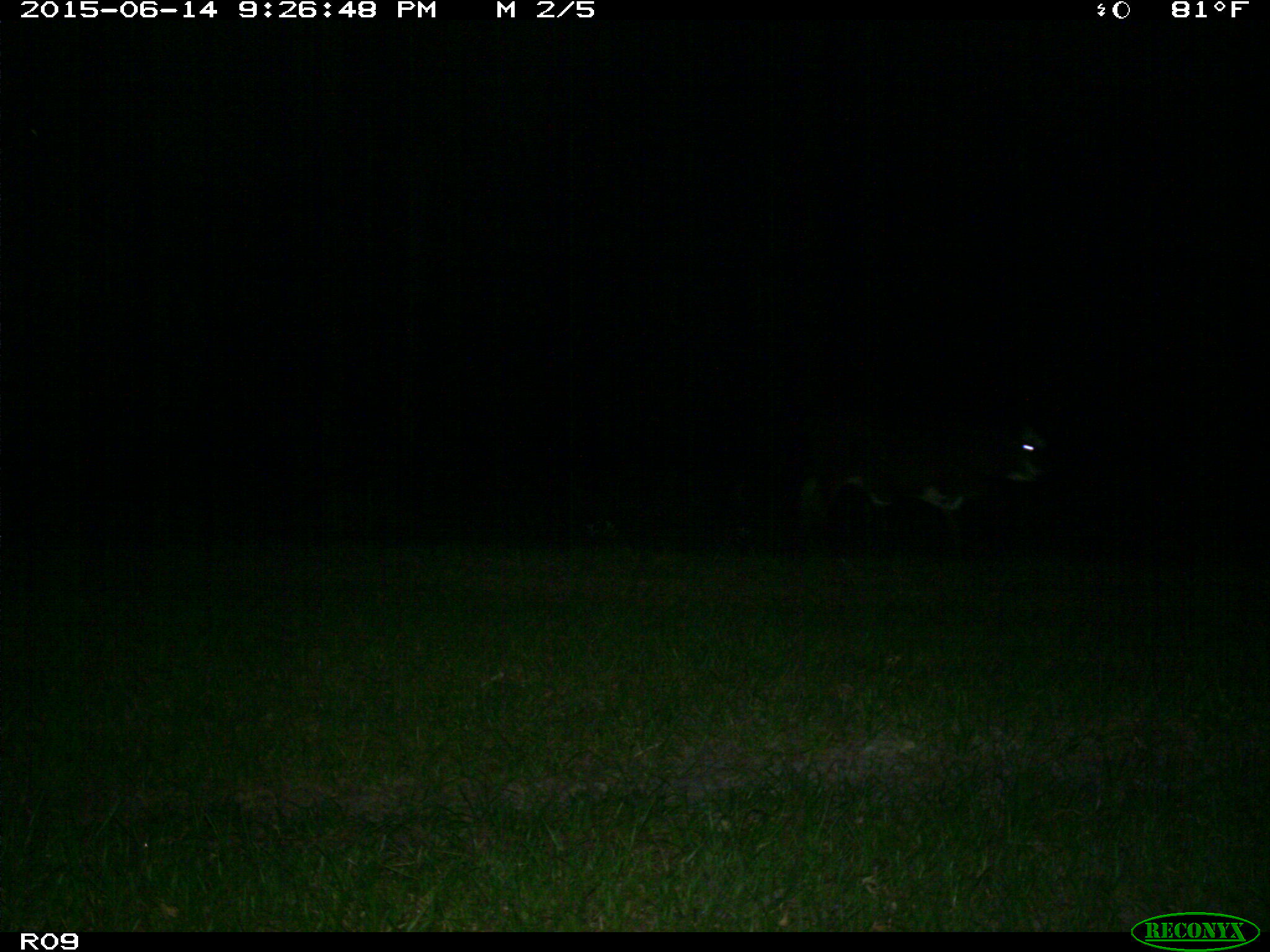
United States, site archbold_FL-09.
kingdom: Animalia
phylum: Chordata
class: Mammalia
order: Artiodactyla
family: Bovidae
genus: Bos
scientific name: Bos taurus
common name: domestic cow